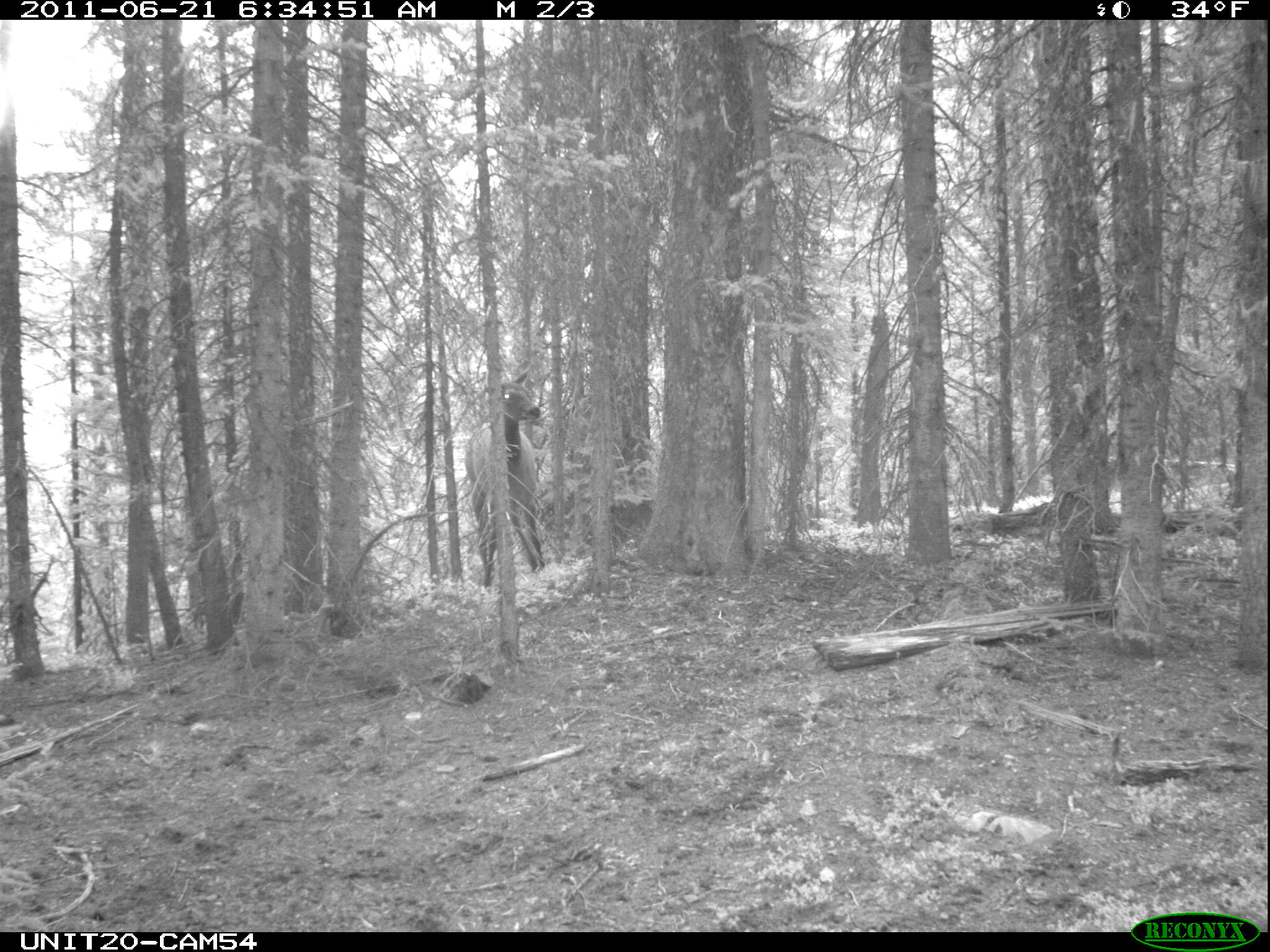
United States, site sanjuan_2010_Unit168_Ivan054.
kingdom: Animalia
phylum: Chordata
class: Mammalia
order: Artiodactyla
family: Cervidae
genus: Cervus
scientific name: Cervus elaphus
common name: red deer